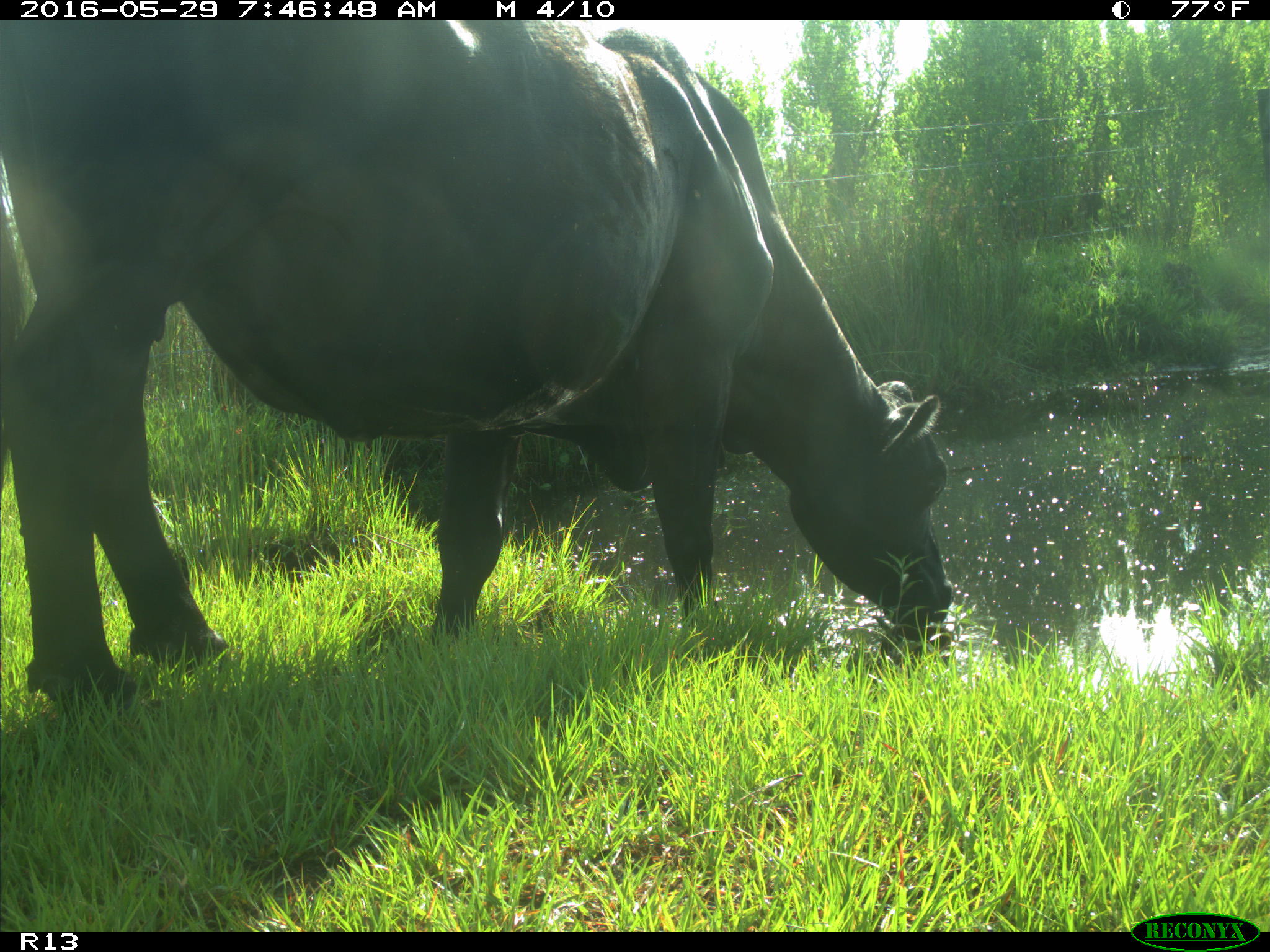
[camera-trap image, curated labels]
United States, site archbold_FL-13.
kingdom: Animalia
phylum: Chordata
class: Mammalia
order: Artiodactyla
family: Bovidae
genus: Bos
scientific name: Bos taurus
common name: domestic cow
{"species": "Bos taurus (domestic cow)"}